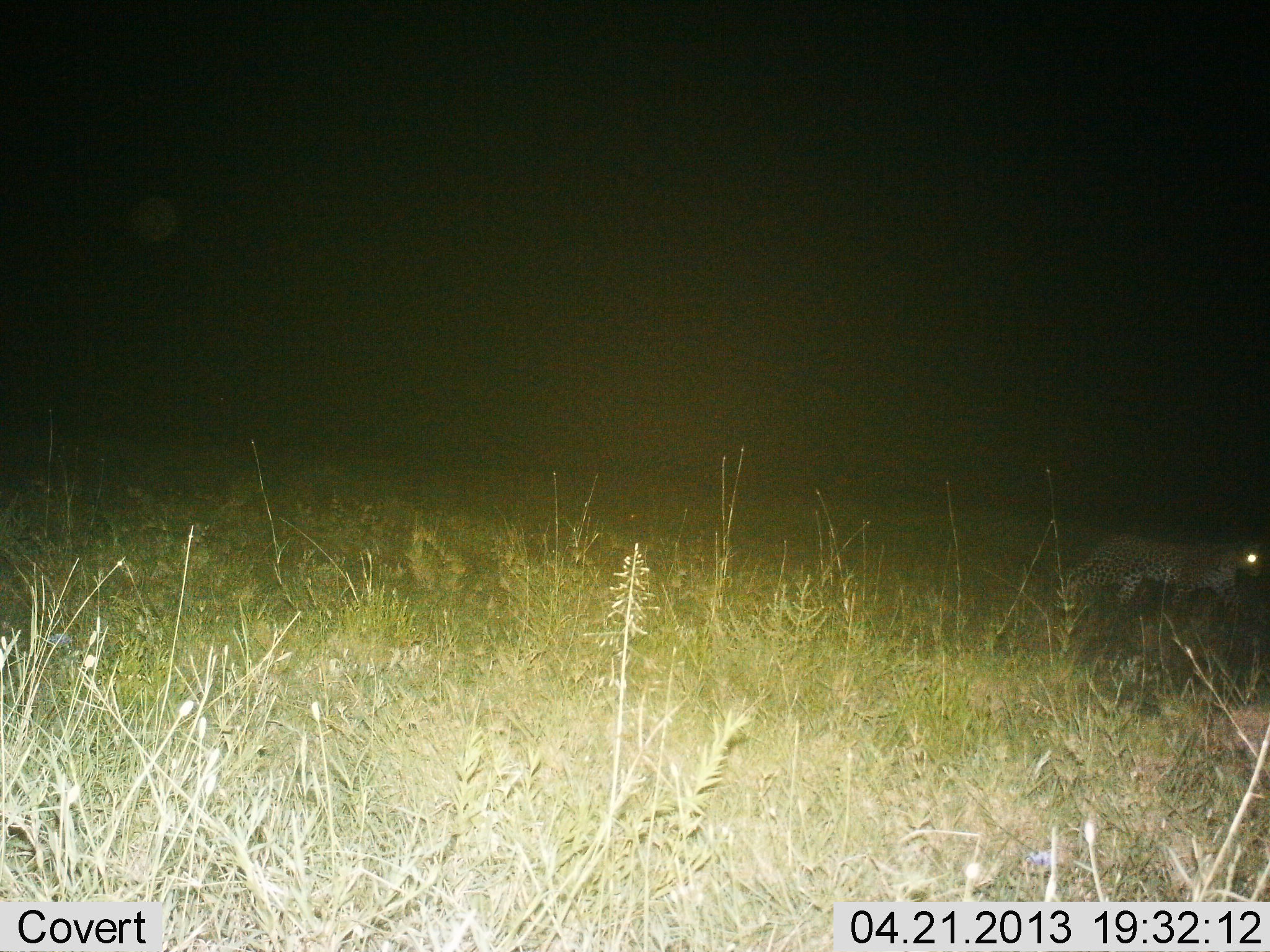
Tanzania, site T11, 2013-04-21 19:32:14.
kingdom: Animalia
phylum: Chordata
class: Mammalia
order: Carnivora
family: Felidae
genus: Acinonyx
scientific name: Acinonyx jubatus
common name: cheetah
Cheetah (Acinonyx jubatus), count 1. Behavior (volunteer vote fractions): standing 24%, resting 6%, moving 71%, interacting 0%. Young present (vote fraction): 0%. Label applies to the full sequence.